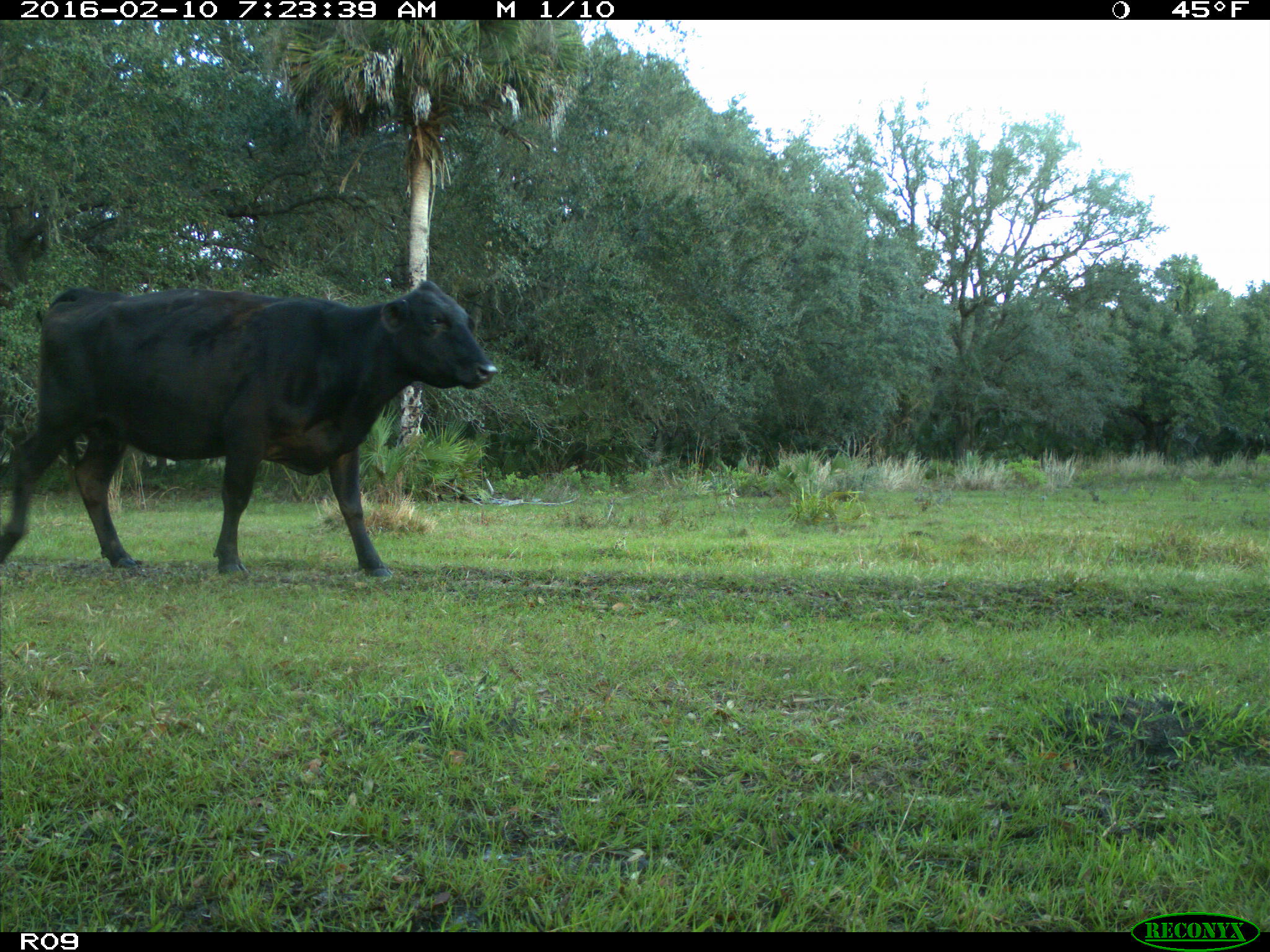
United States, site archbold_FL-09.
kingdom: Animalia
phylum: Chordata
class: Mammalia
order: Artiodactyla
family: Bovidae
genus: Bos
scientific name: Bos taurus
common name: domestic cow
Bos taurus (domestic cow).